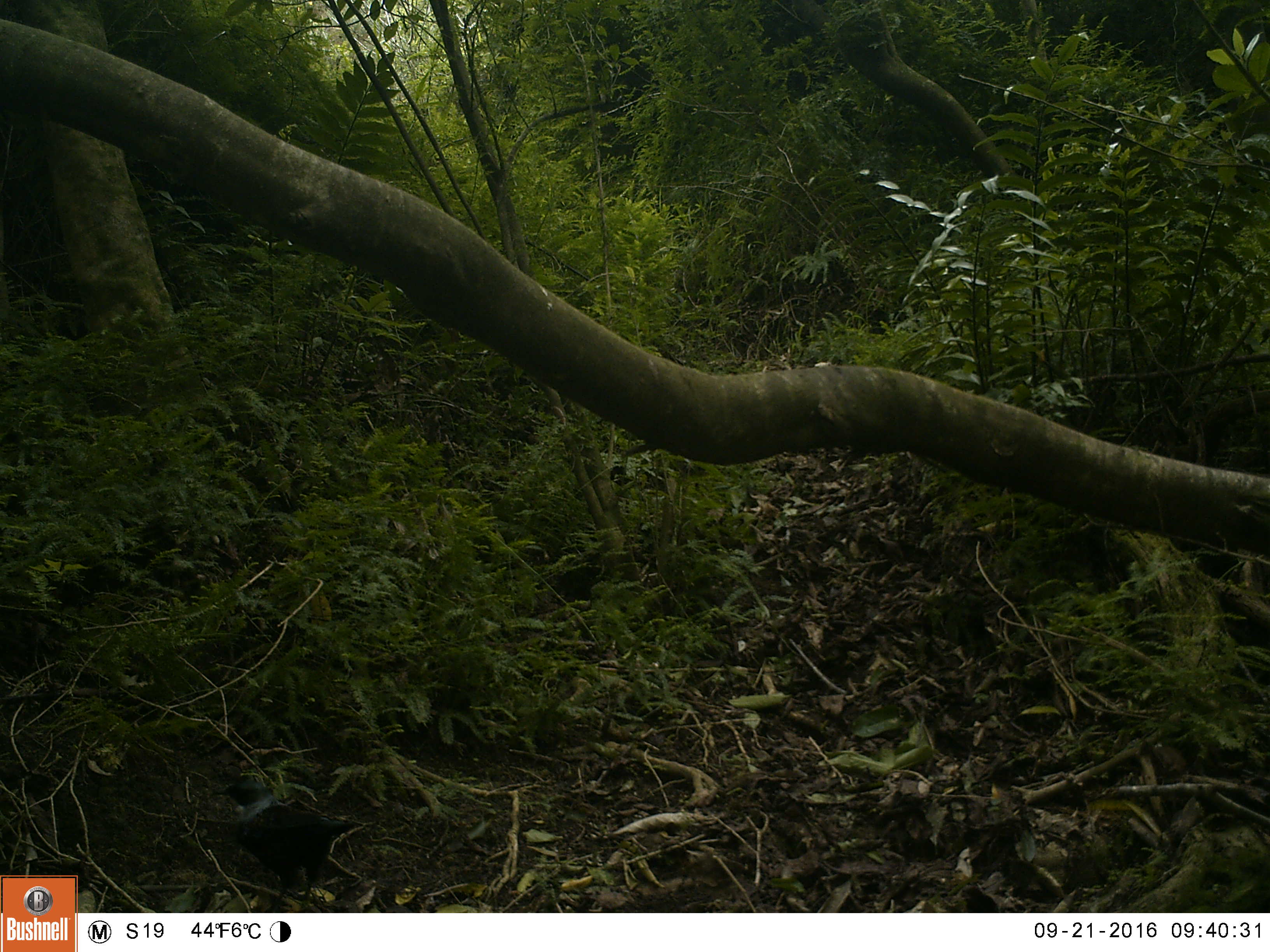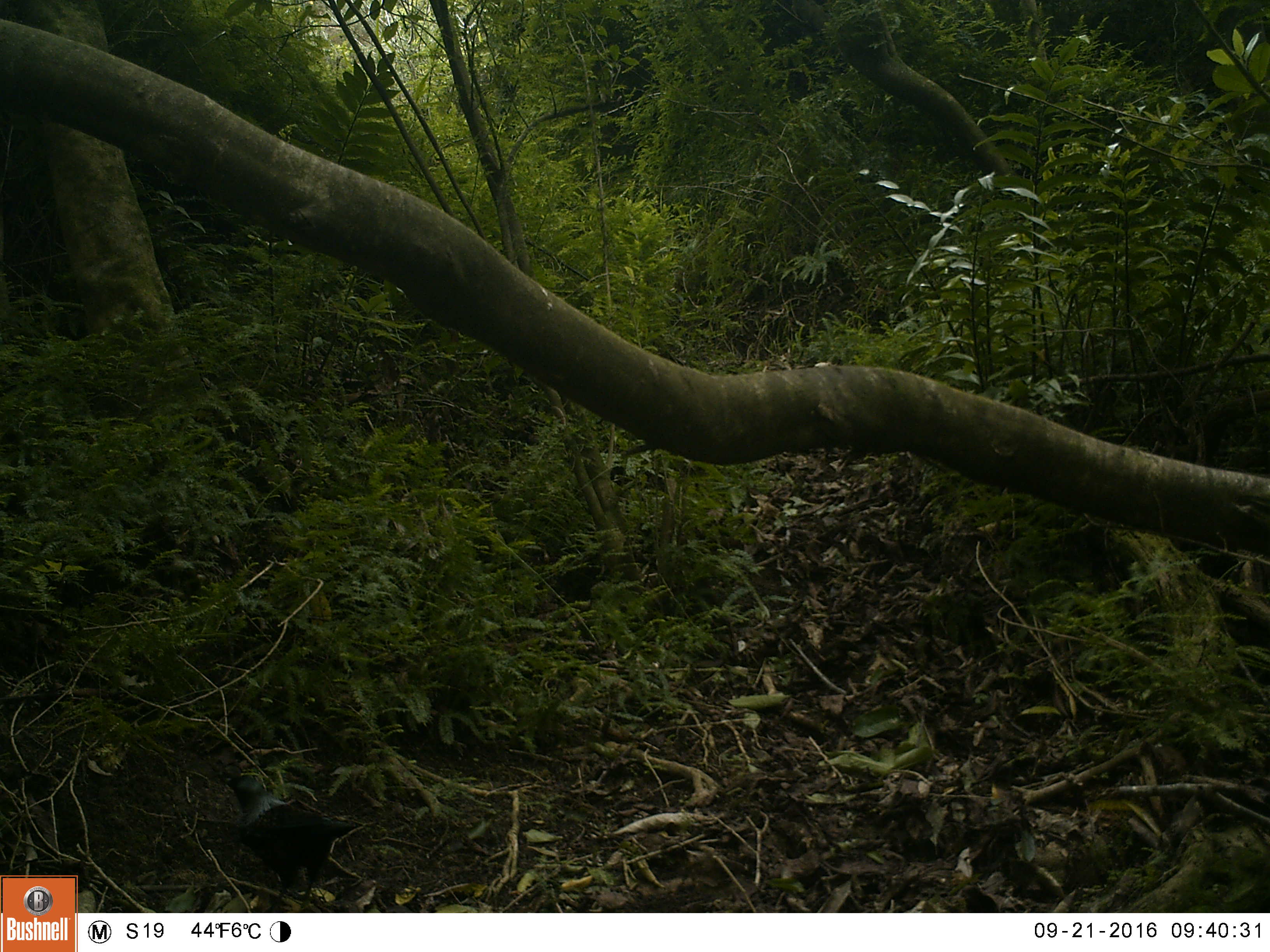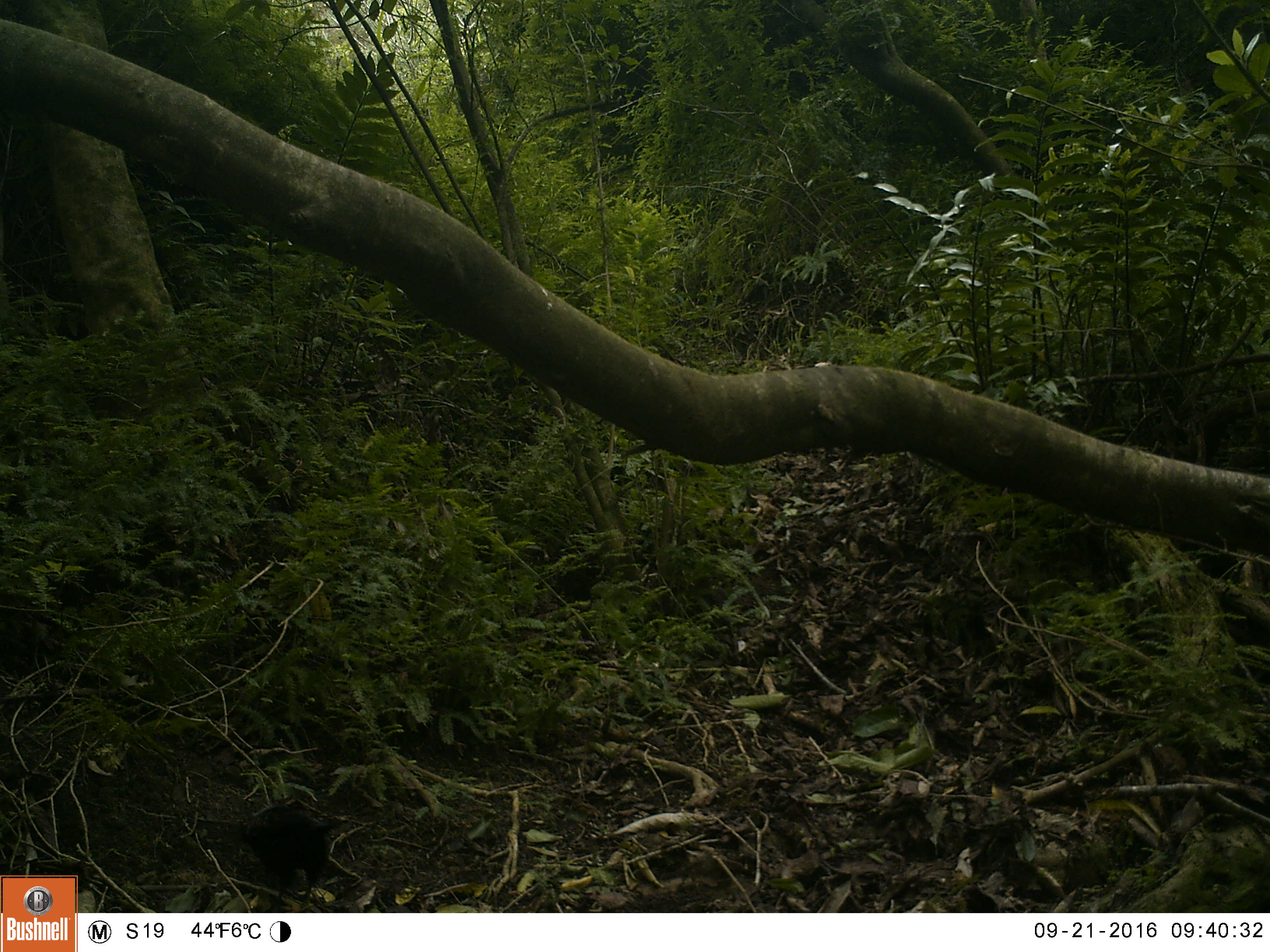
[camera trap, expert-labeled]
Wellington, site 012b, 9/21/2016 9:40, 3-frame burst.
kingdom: Animalia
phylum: Chordata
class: Aves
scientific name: Aves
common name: bird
Bird (Aves).